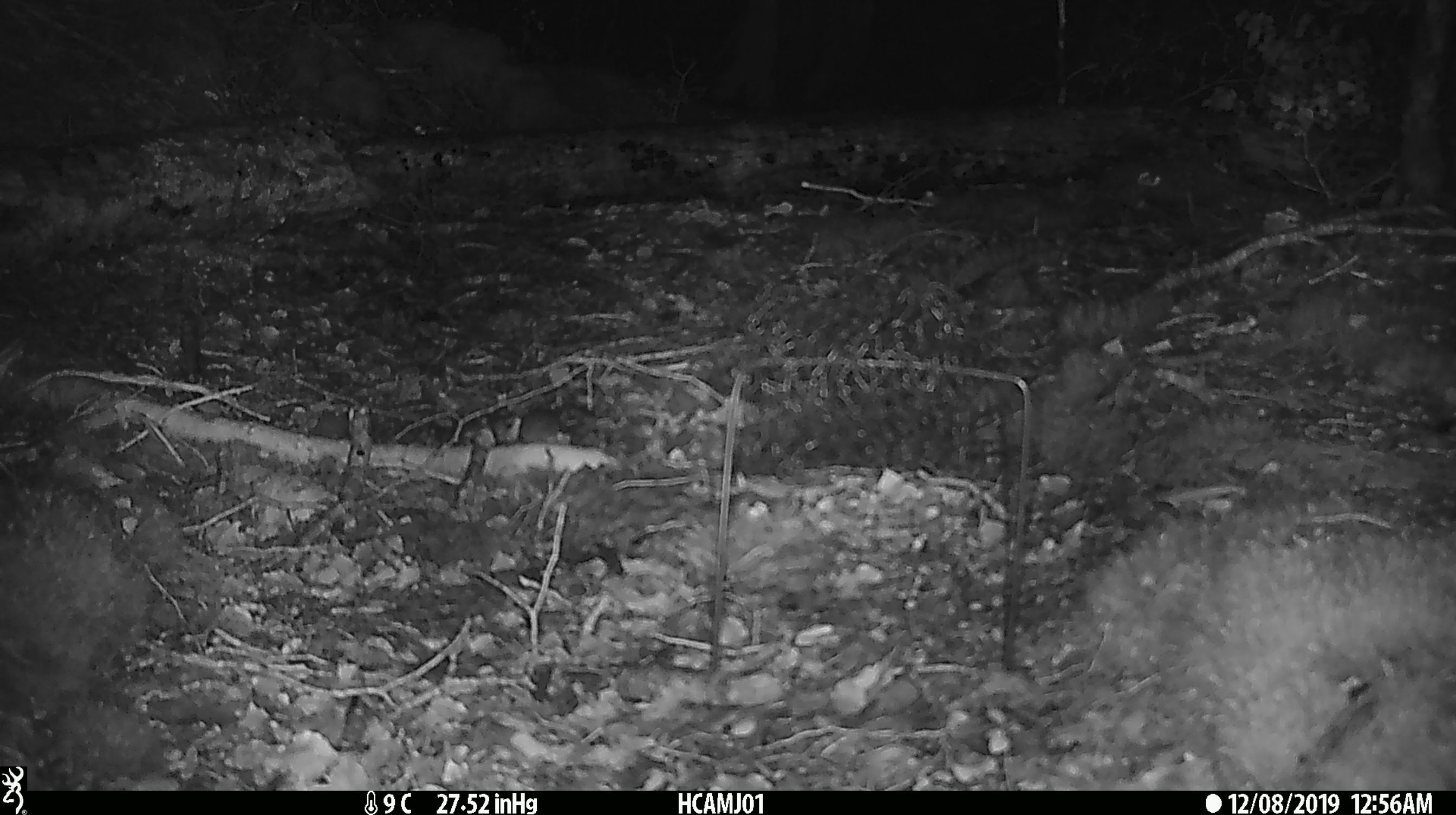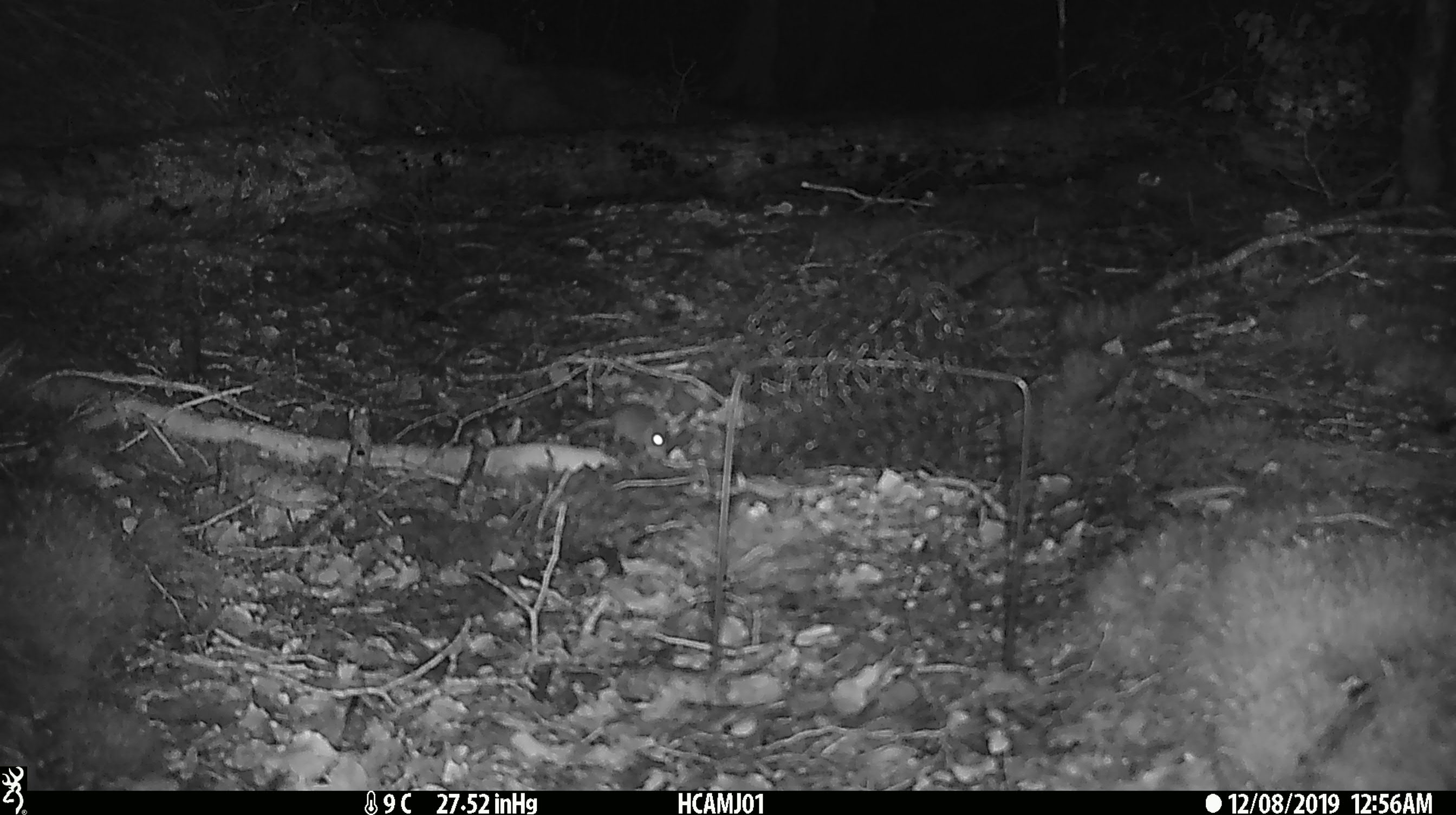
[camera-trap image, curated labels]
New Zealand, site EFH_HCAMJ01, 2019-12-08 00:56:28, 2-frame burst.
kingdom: Animalia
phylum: Chordata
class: Mammalia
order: Rodentia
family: Muridae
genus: Mus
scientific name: Mus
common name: mouse